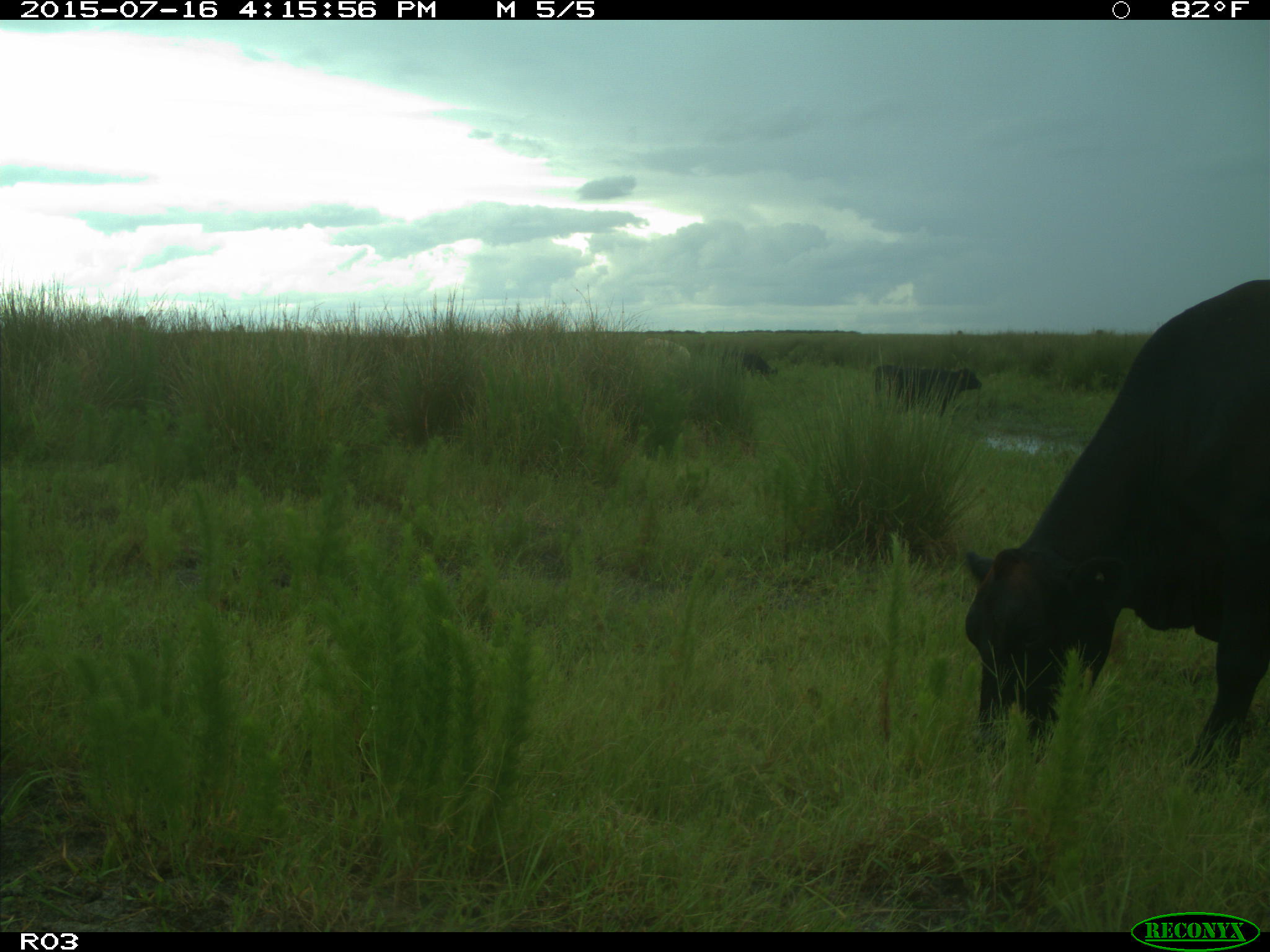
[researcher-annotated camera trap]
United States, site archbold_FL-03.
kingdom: Animalia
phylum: Chordata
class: Mammalia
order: Artiodactyla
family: Bovidae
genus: Bos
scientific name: Bos taurus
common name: domestic cow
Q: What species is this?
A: Bos taurus (domestic cow).